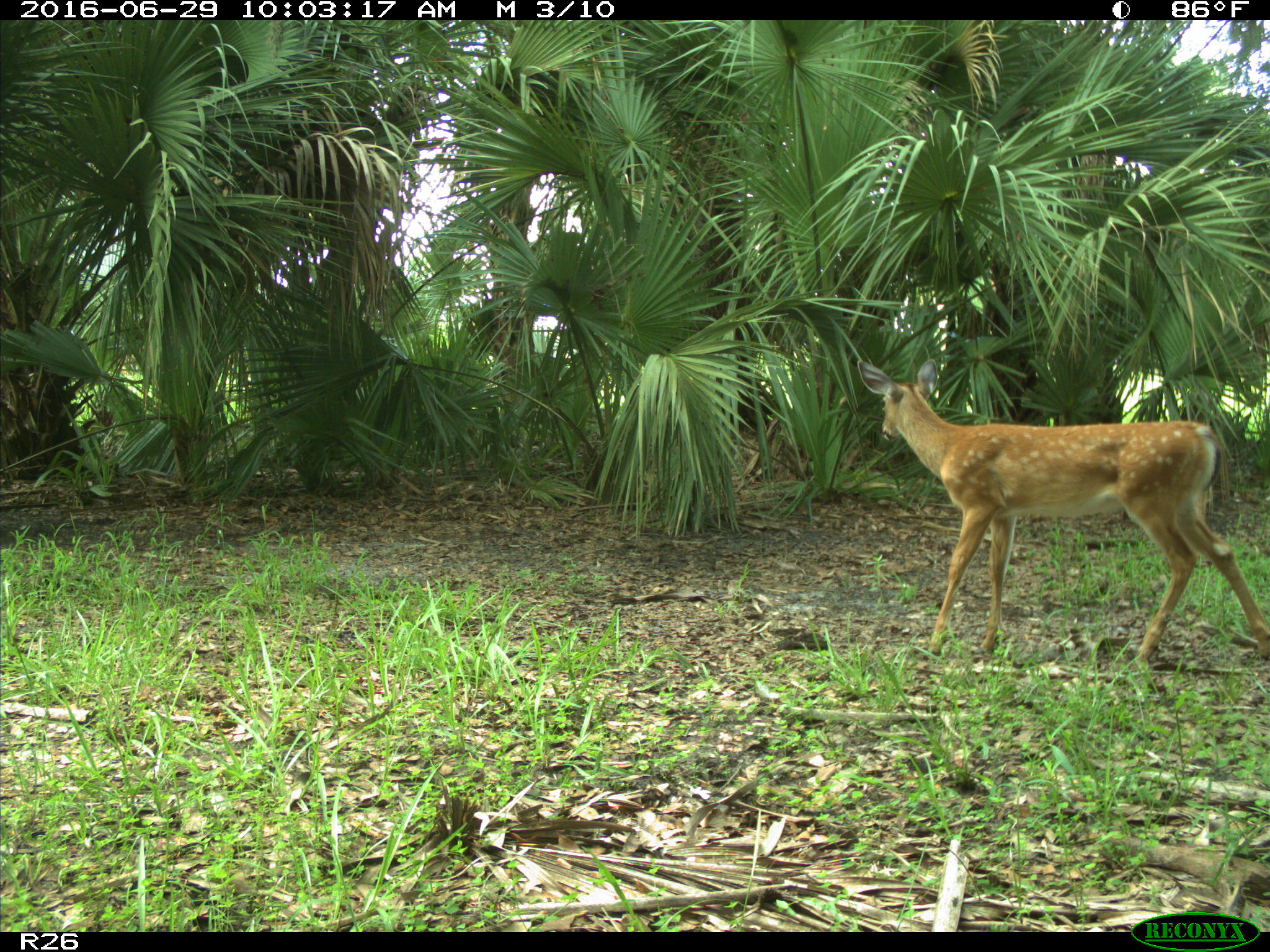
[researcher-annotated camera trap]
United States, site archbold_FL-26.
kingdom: Animalia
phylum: Chordata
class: Mammalia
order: Artiodactyla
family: Cervidae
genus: Odocoileus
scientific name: Odocoileus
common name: deer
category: unidentified deer